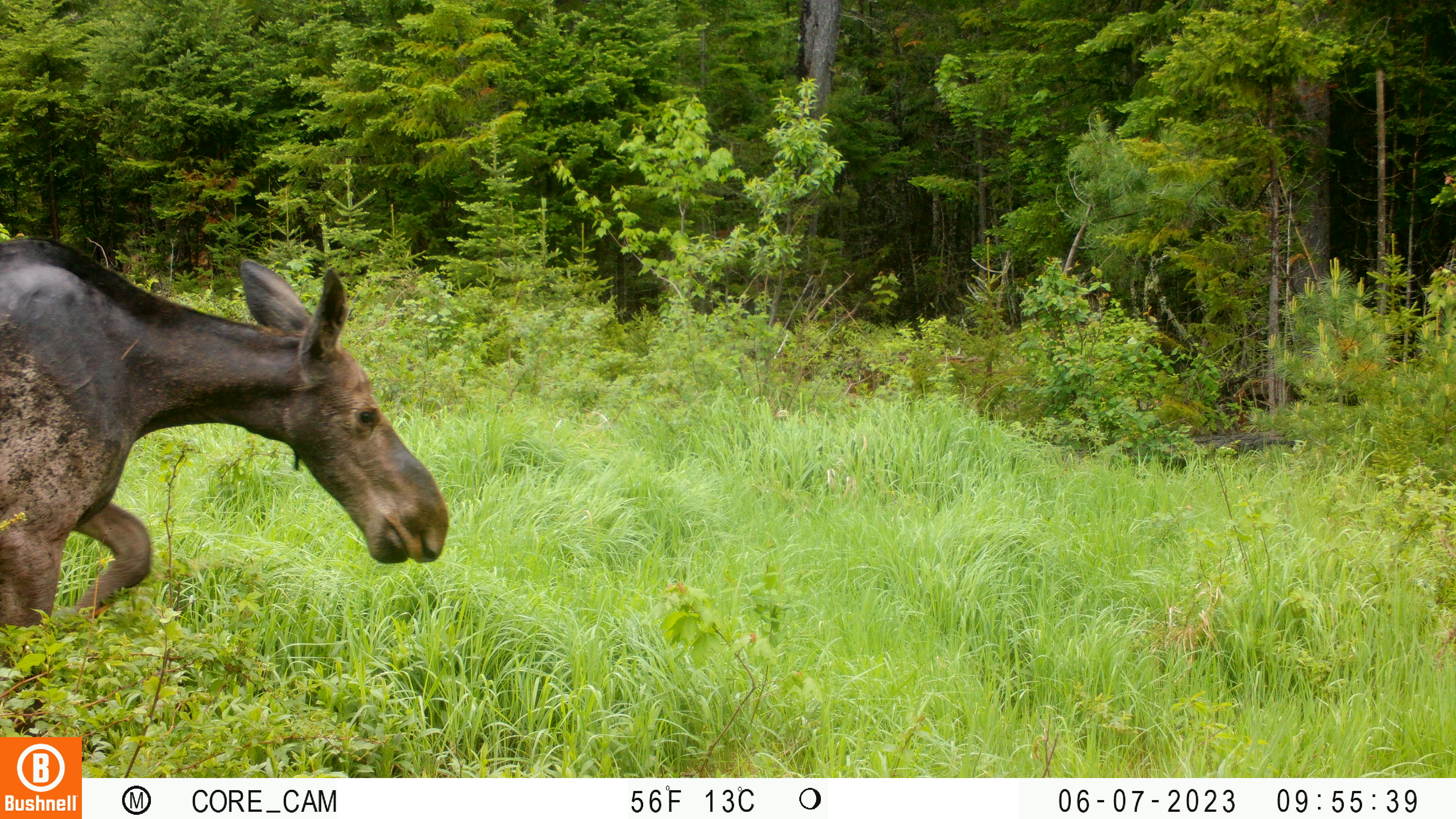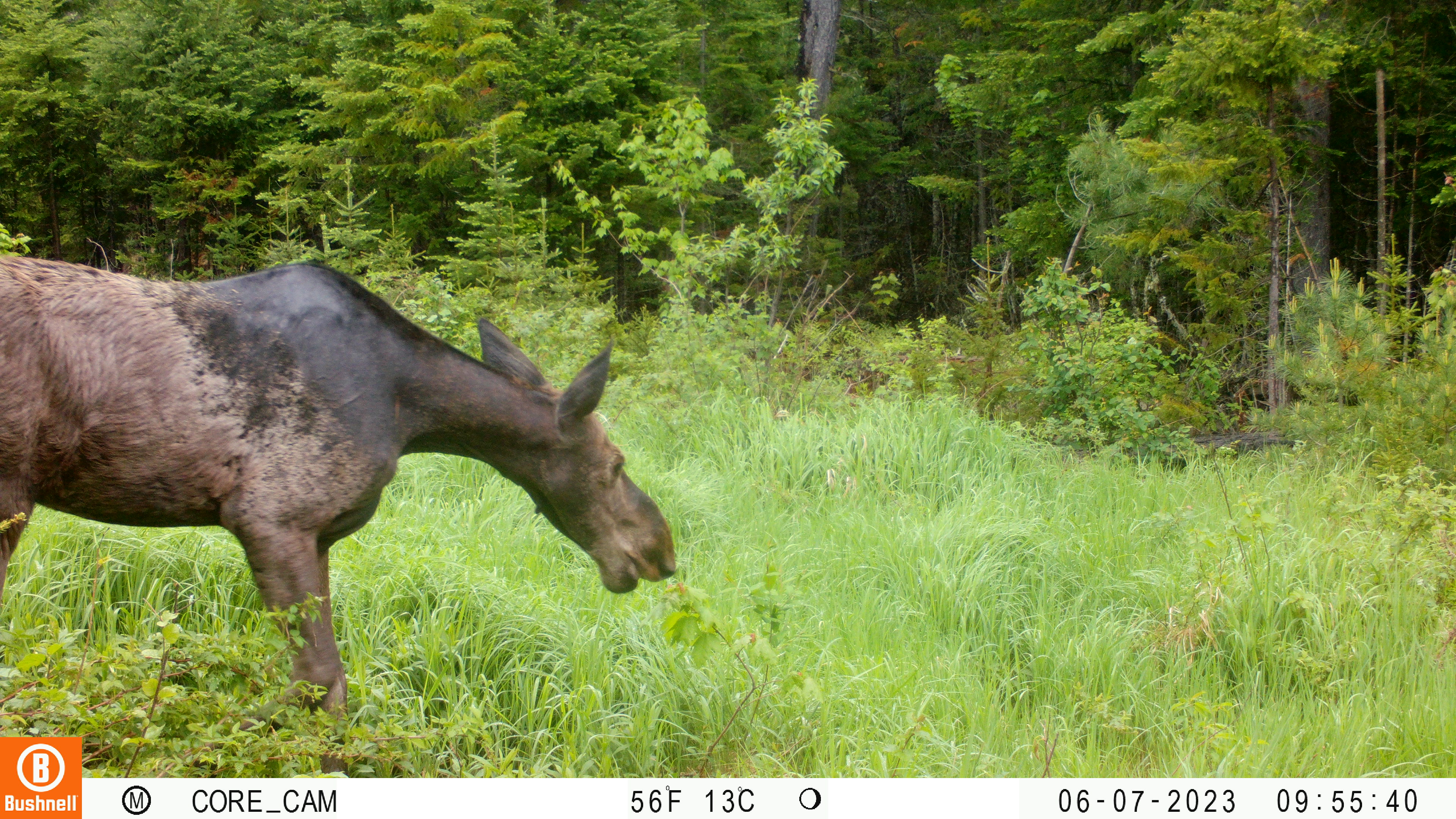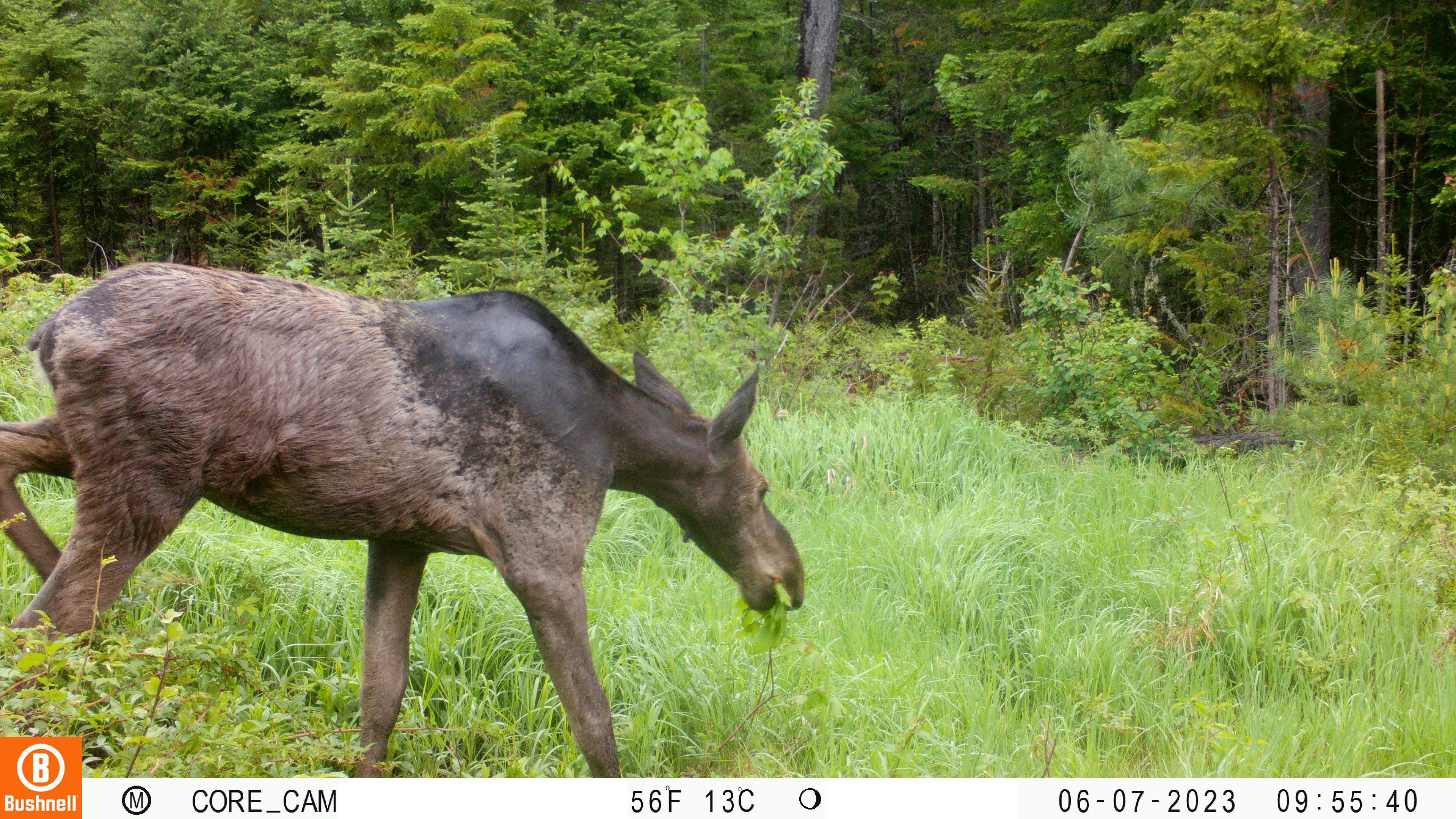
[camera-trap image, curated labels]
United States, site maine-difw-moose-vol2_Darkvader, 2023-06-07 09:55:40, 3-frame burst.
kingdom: Animalia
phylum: Chordata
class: Mammalia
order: Artiodactyla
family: Cervidae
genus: Alces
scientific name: Alces alces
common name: moose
Moose (Alces alces).